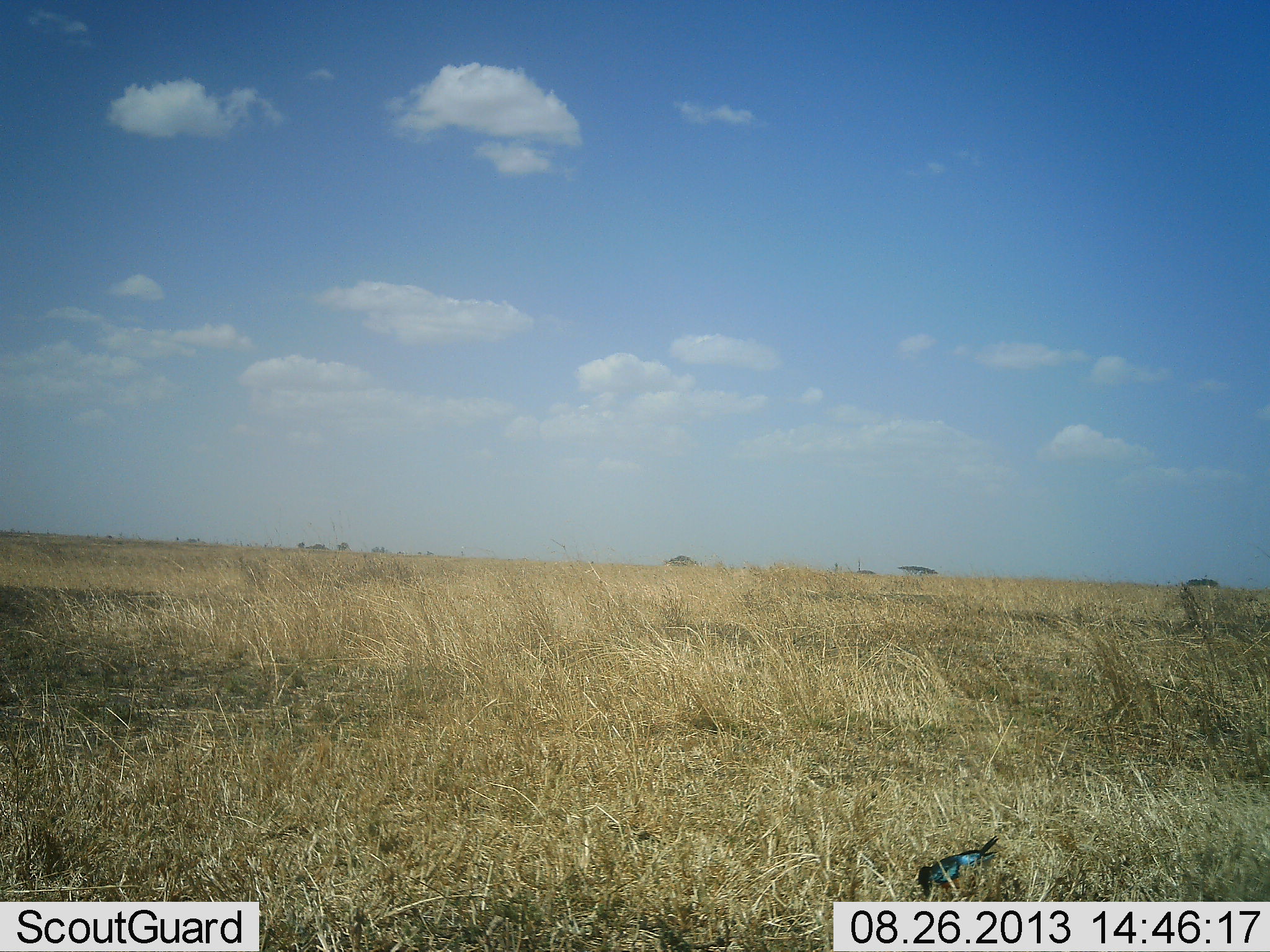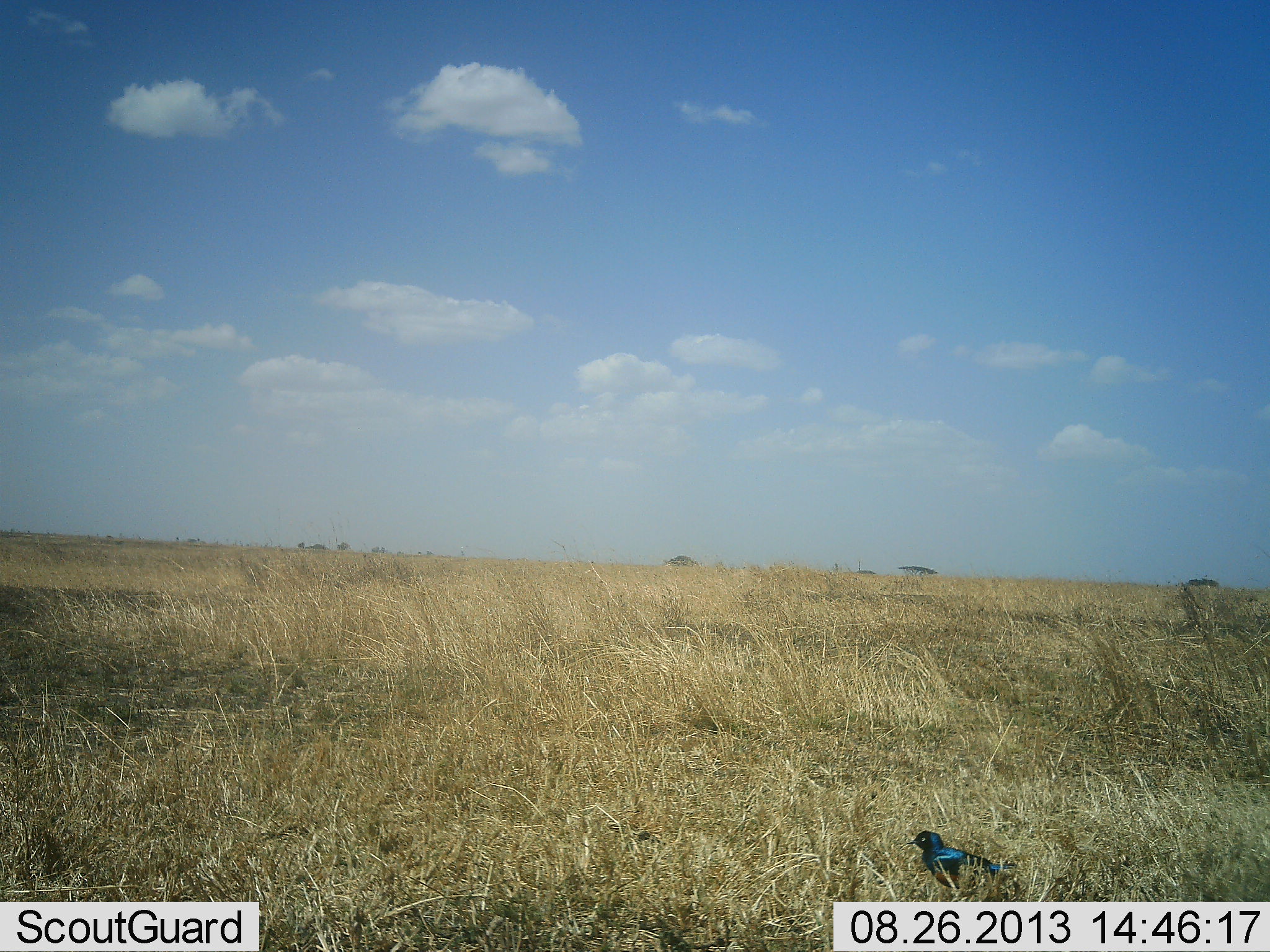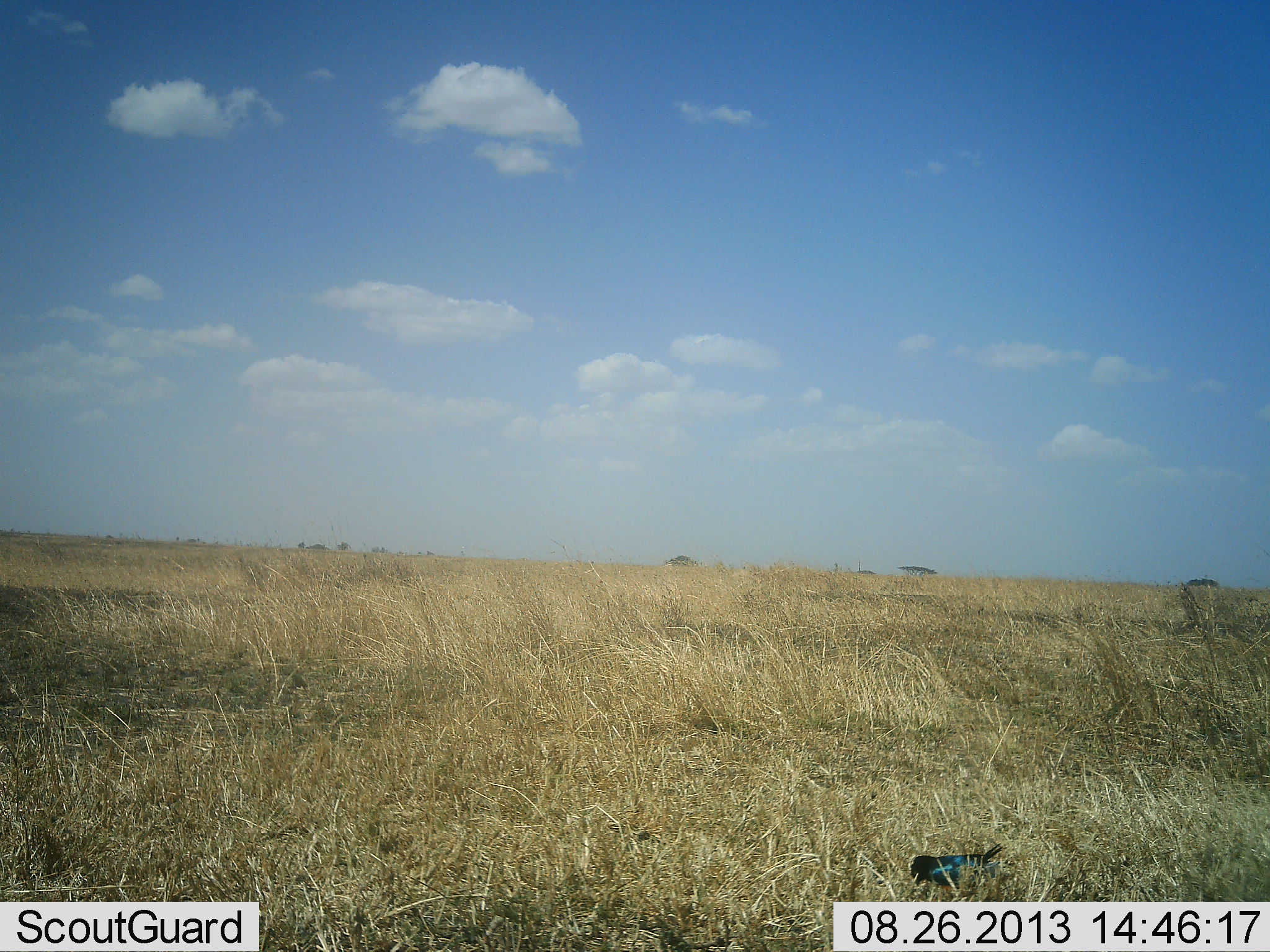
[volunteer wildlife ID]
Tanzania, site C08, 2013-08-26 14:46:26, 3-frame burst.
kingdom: Animalia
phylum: Chordata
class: Aves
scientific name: Aves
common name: bird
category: otherbird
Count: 1.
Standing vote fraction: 41%.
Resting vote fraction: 7%.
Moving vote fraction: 3%.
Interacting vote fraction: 0%.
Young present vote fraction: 0%.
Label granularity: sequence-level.